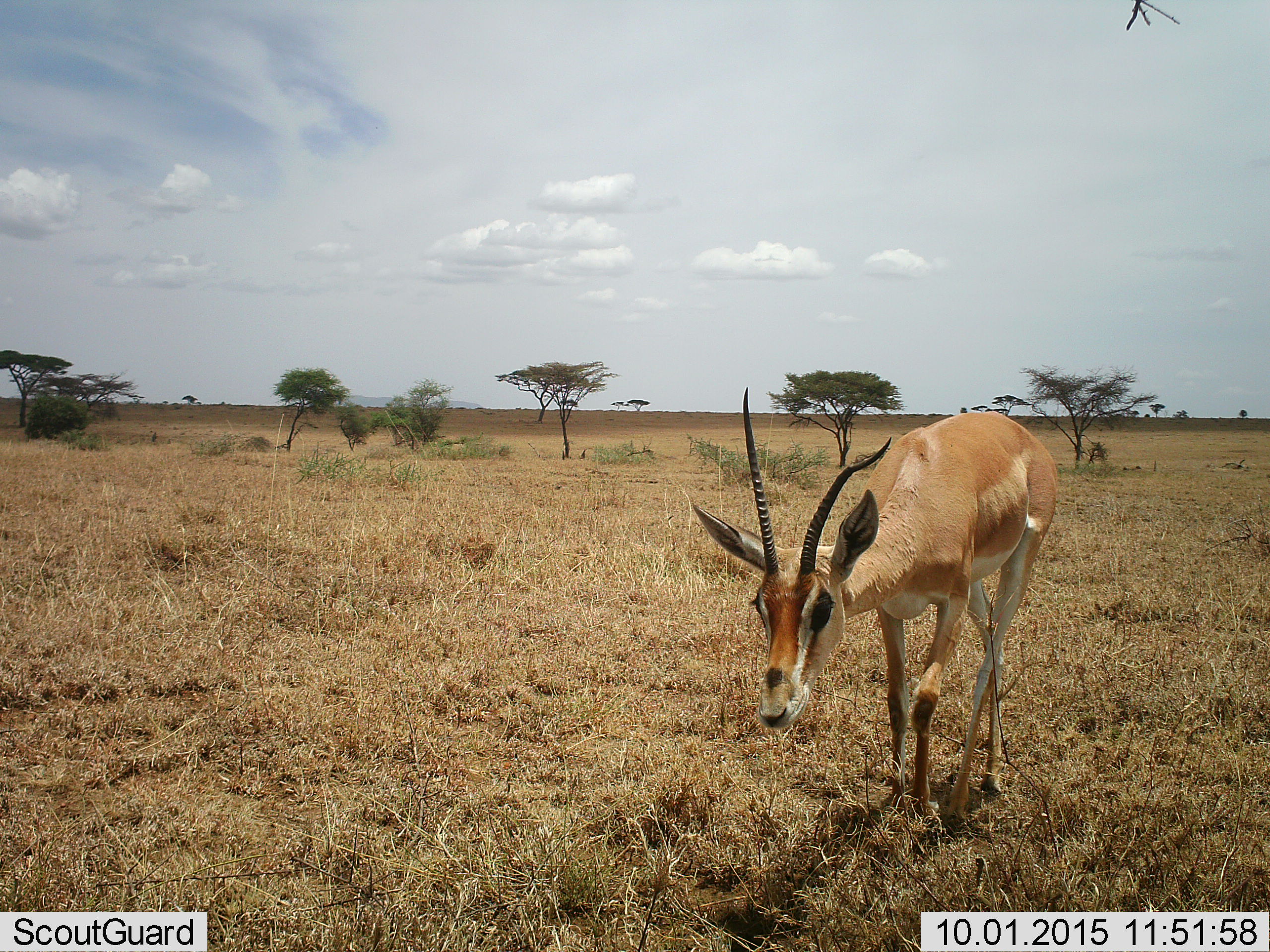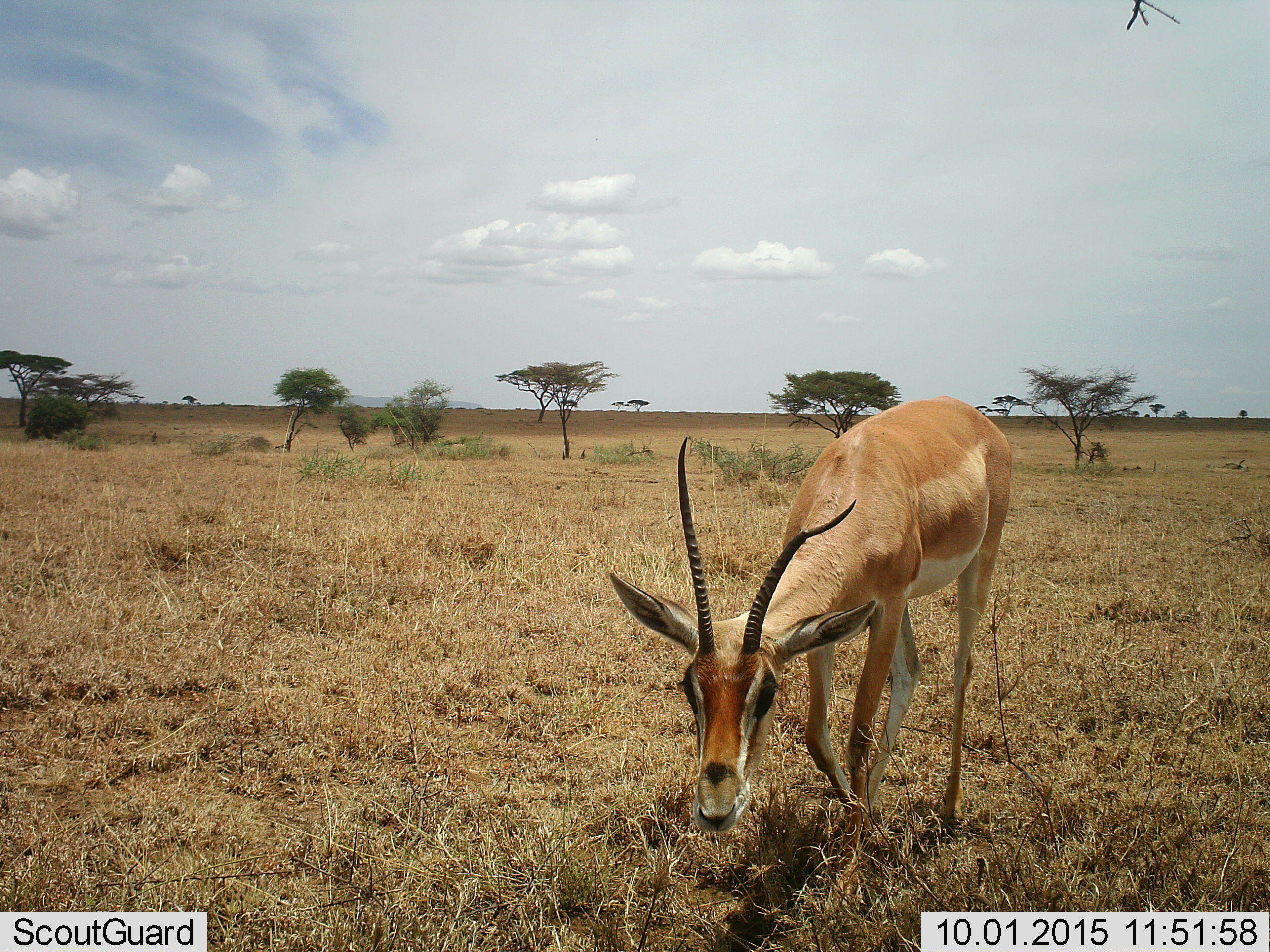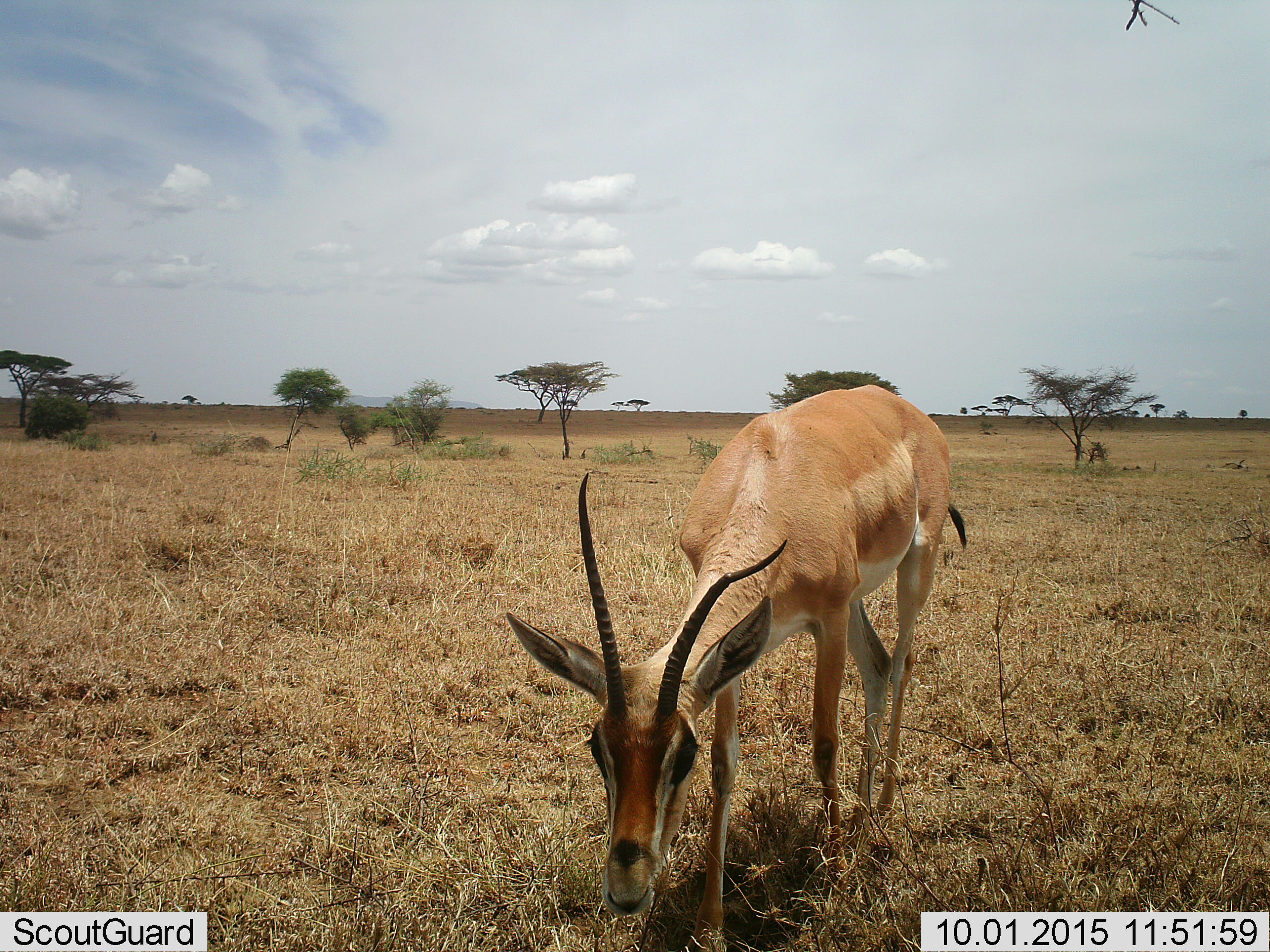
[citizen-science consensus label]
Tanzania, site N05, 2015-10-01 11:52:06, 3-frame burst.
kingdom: Animalia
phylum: Chordata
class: Mammalia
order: Artiodactyla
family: Bovidae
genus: Nanger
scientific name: Nanger granti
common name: grant's gazelle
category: gazellegrants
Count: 1.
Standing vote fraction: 29%.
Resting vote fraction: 0%.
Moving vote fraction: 71%.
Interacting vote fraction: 0%.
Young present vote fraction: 0%.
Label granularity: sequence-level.